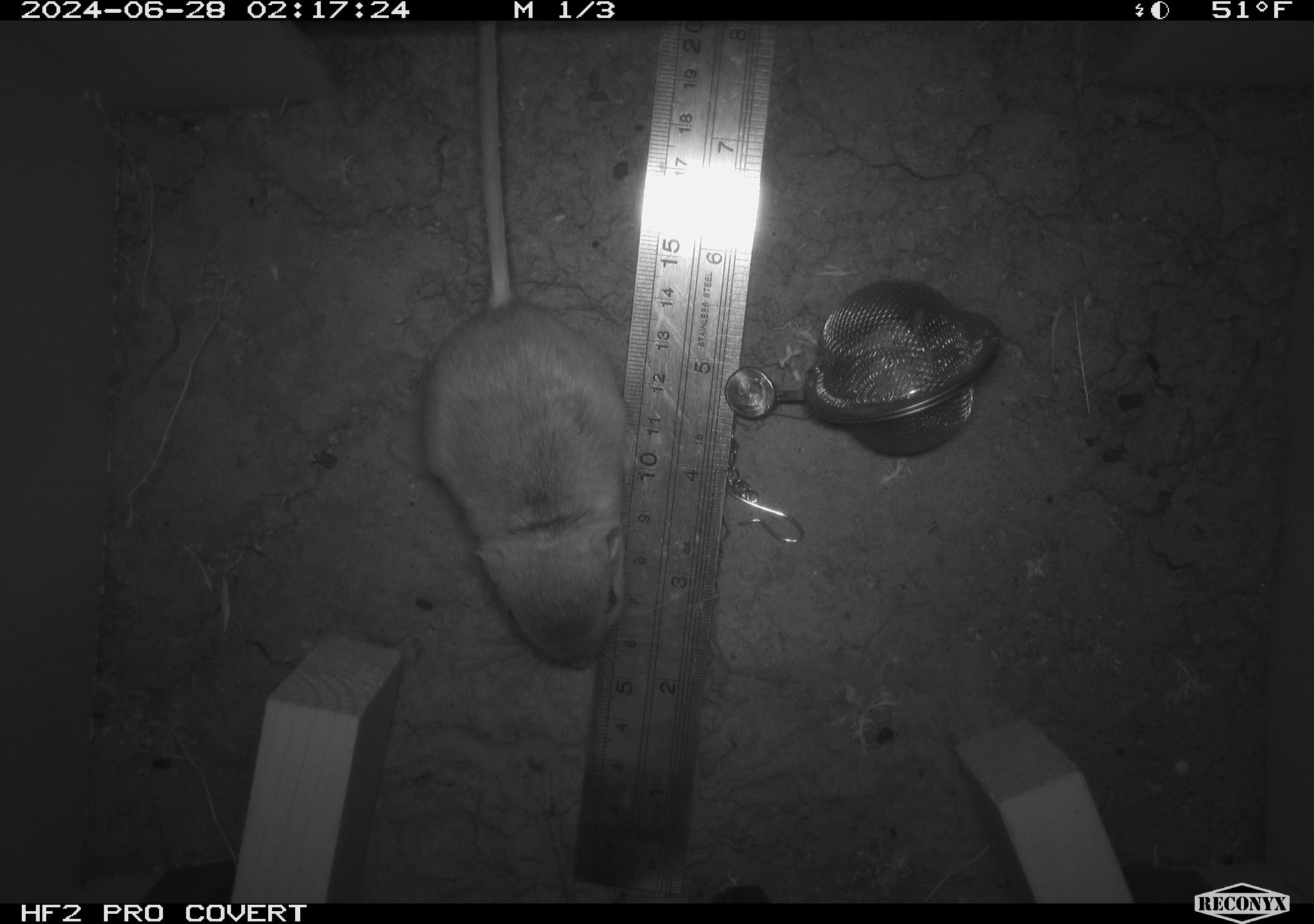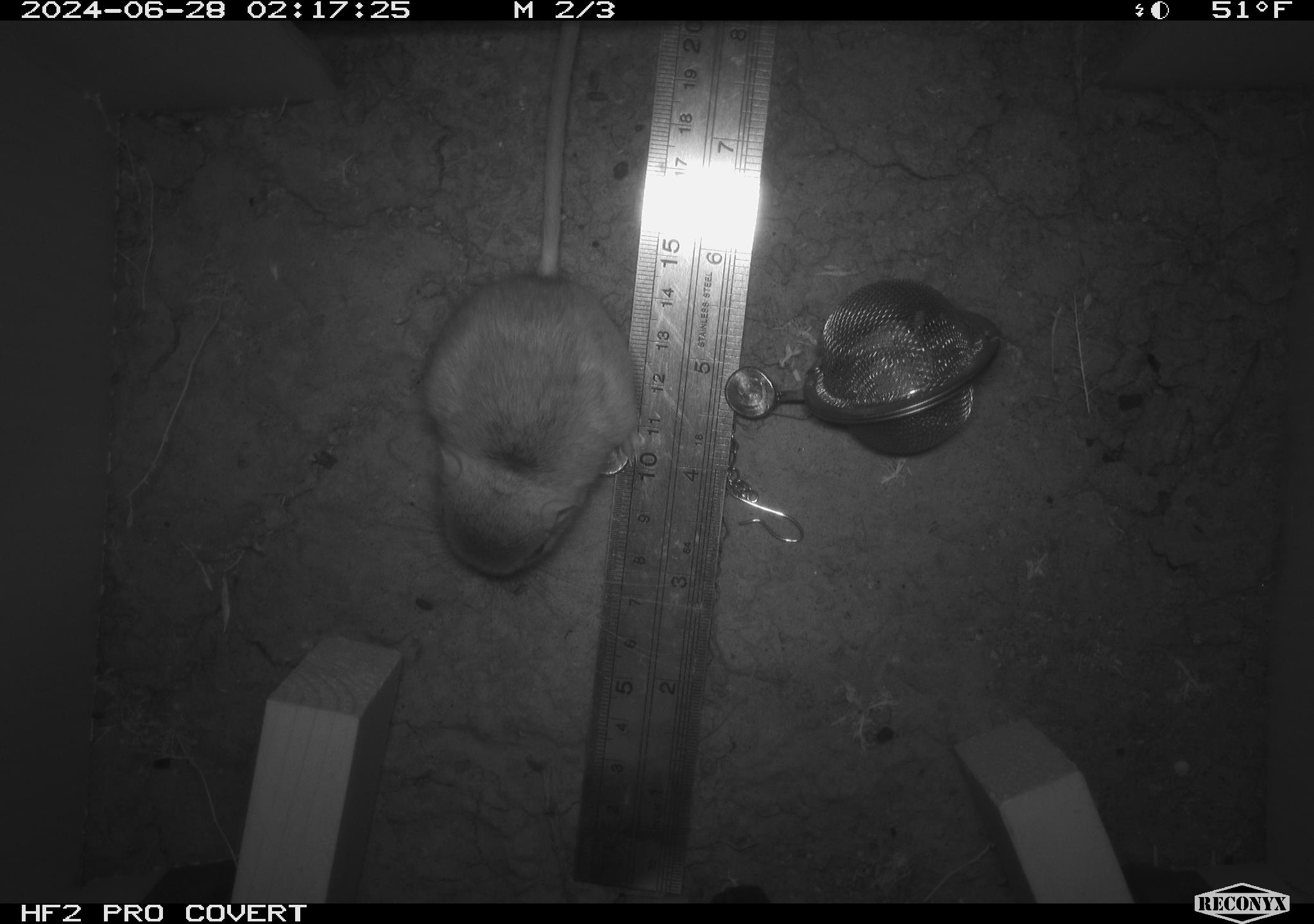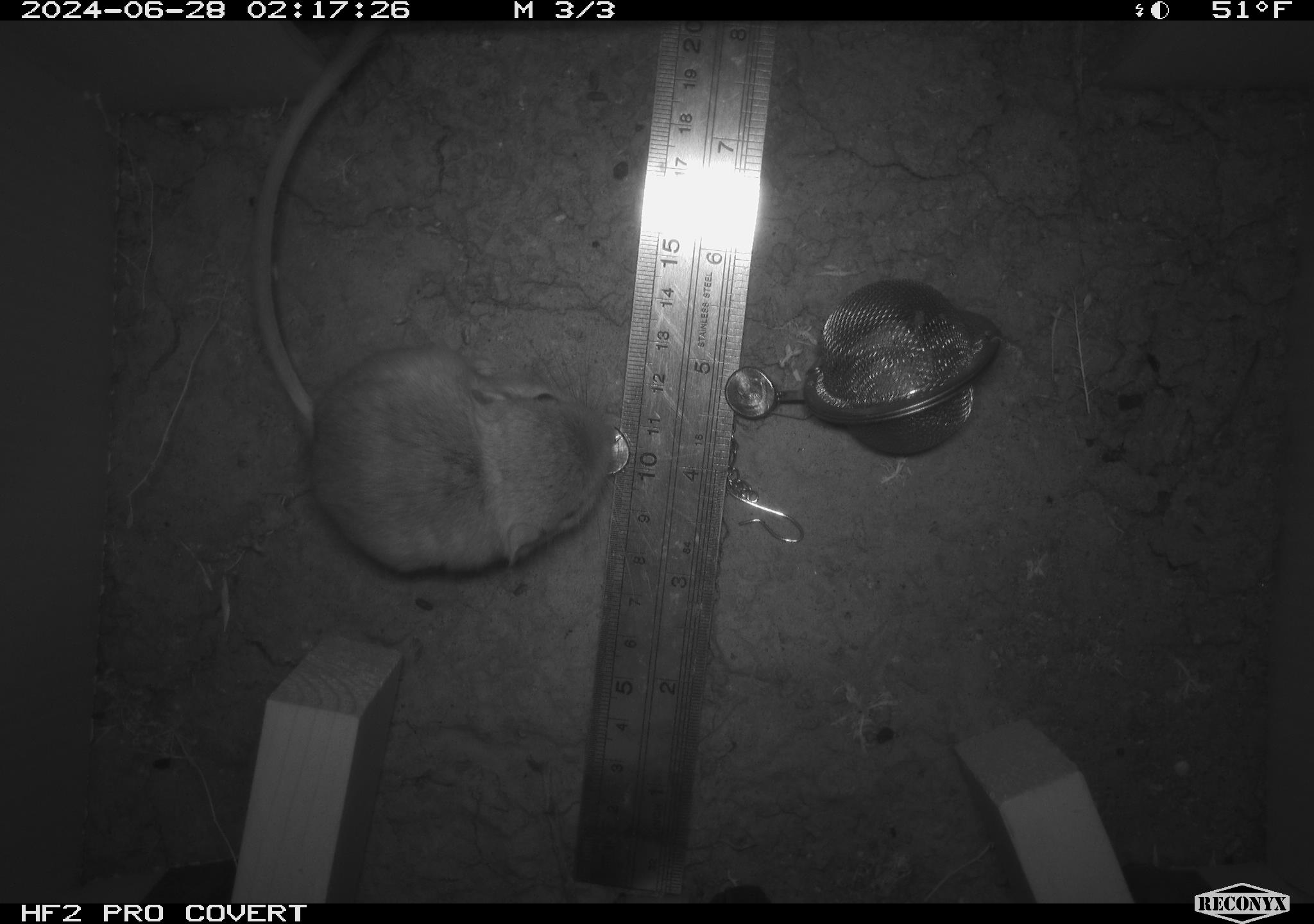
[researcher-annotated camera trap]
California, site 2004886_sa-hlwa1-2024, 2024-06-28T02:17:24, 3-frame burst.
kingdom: Animalia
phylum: Chordata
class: Mammalia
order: Rodentia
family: Heteromyidae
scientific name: Heteromyidae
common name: kangaroo rats and pocket mice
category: heteromyidae family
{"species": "heteromyidae family (kangaroo rats and pocket mice) (Heteromyidae)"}